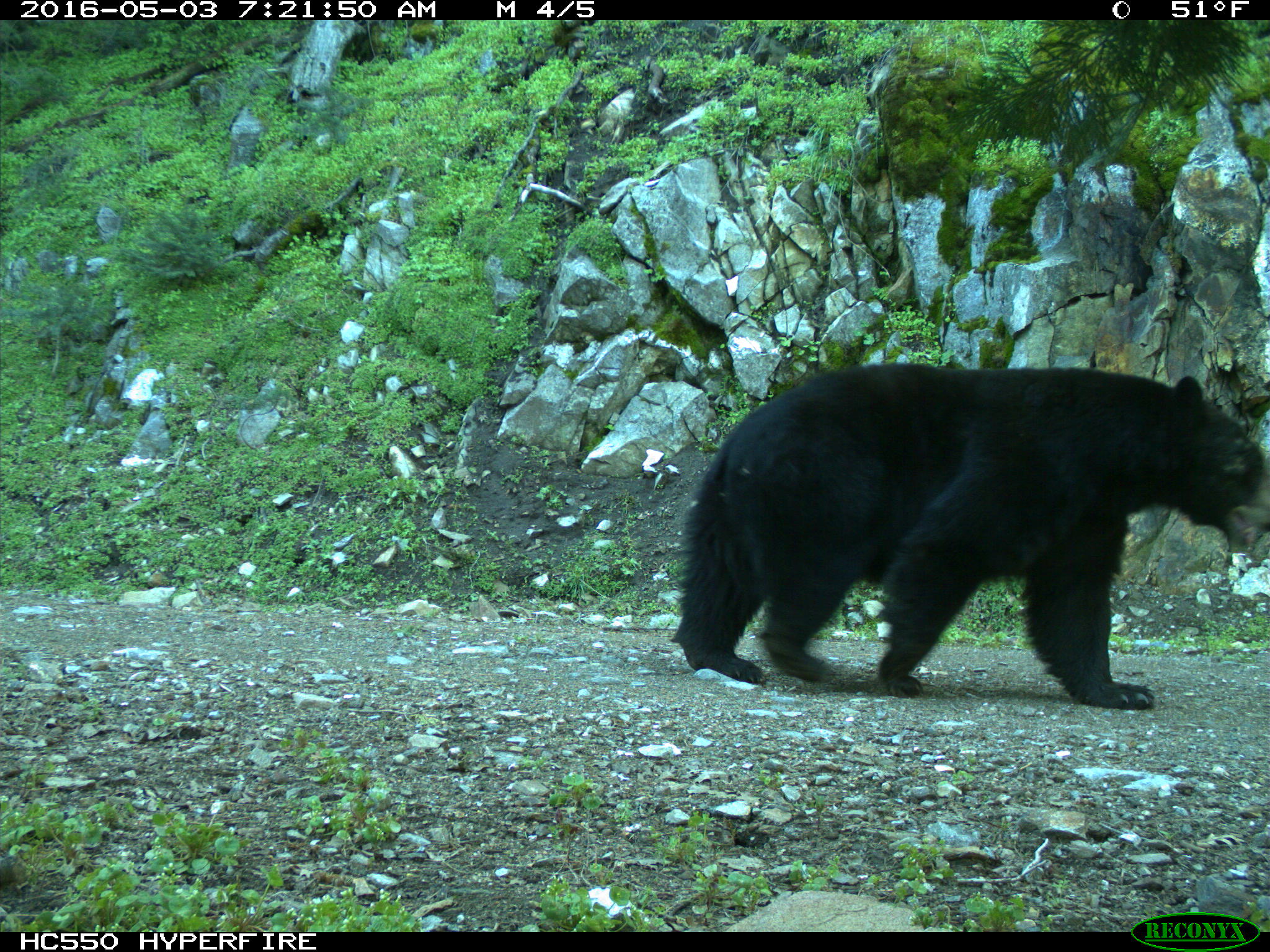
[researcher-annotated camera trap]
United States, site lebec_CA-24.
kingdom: Animalia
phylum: Chordata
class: Mammalia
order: Carnivora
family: Ursidae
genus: Ursus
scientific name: Ursus americanus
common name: american black bear